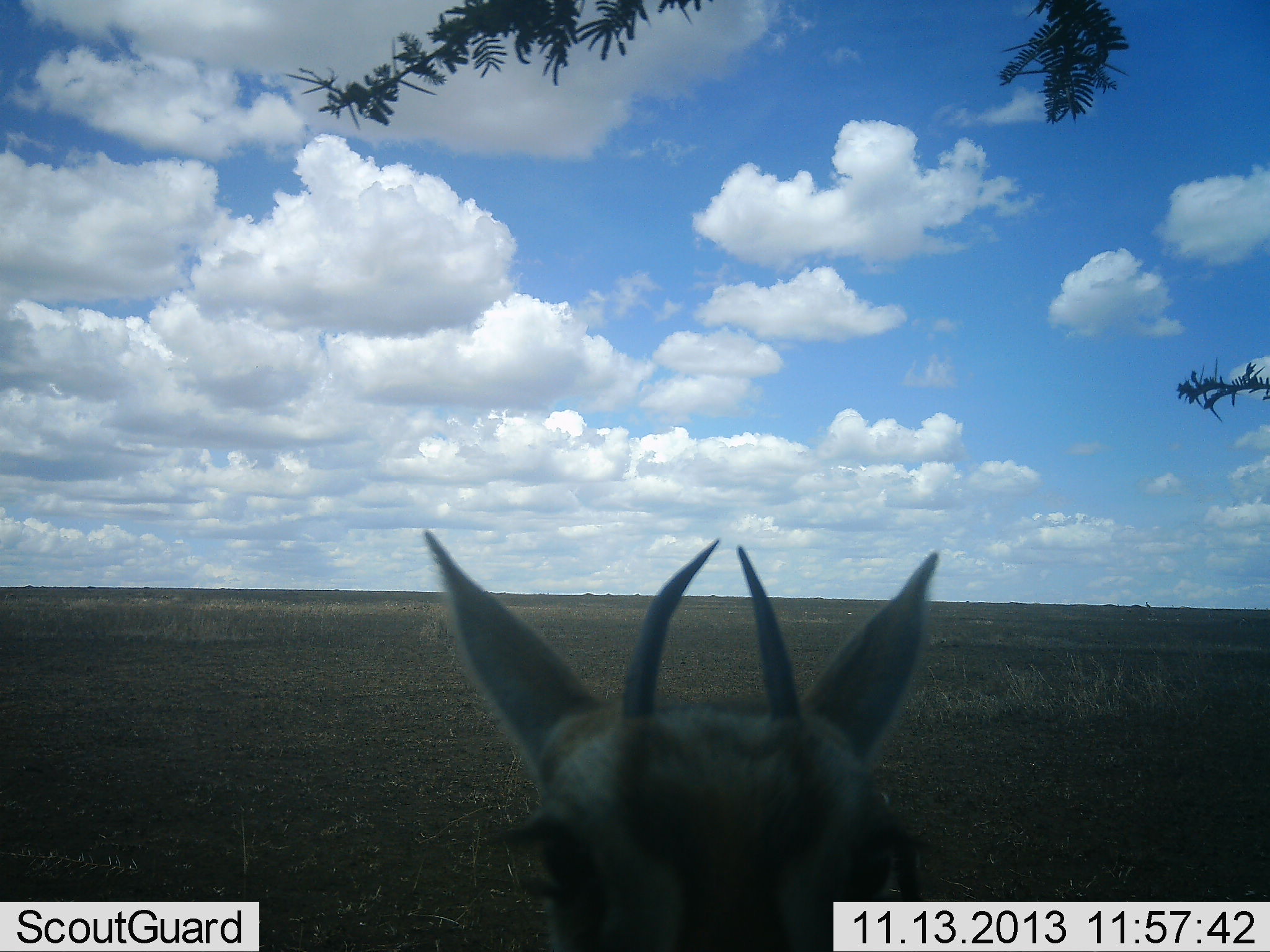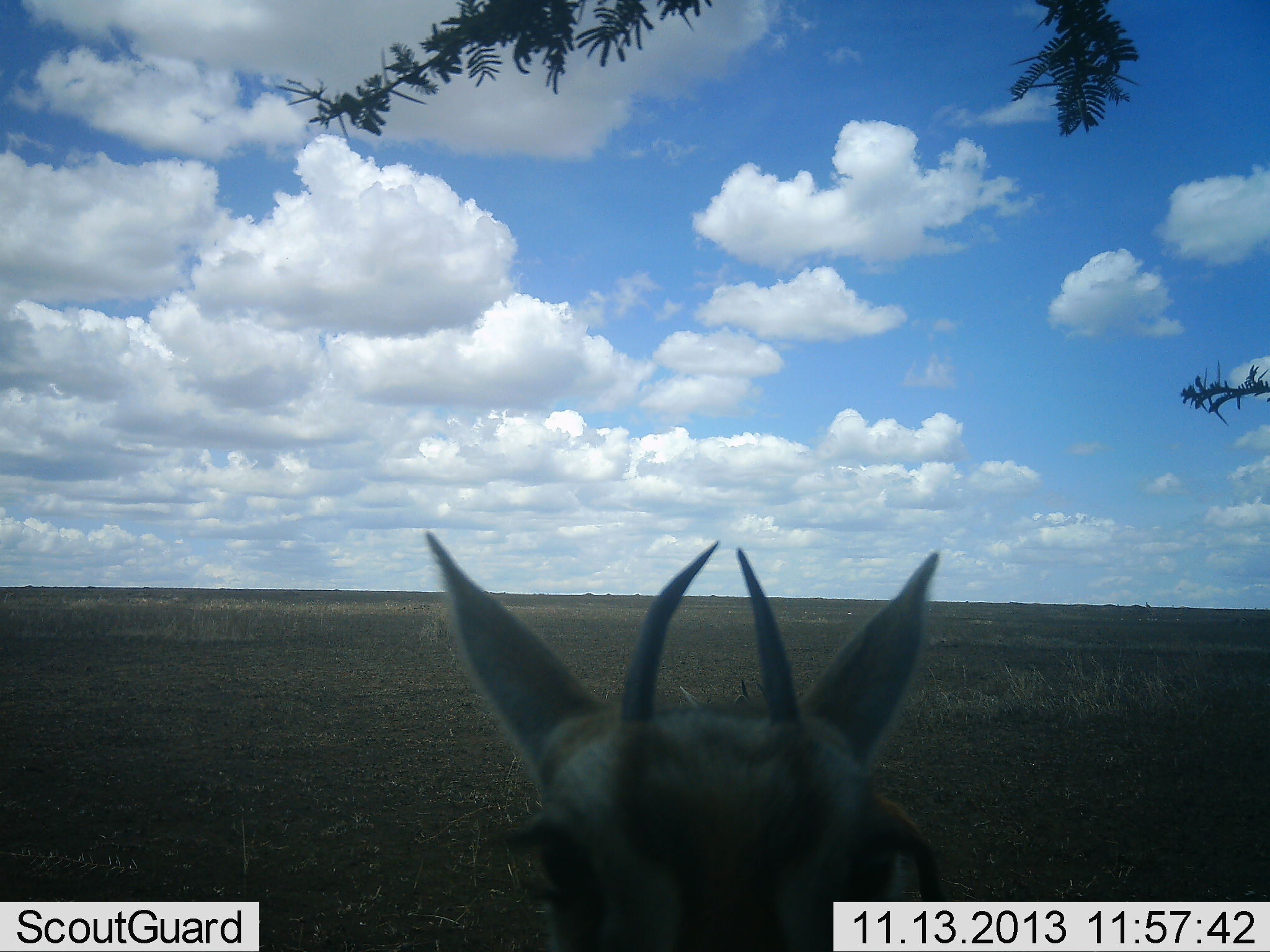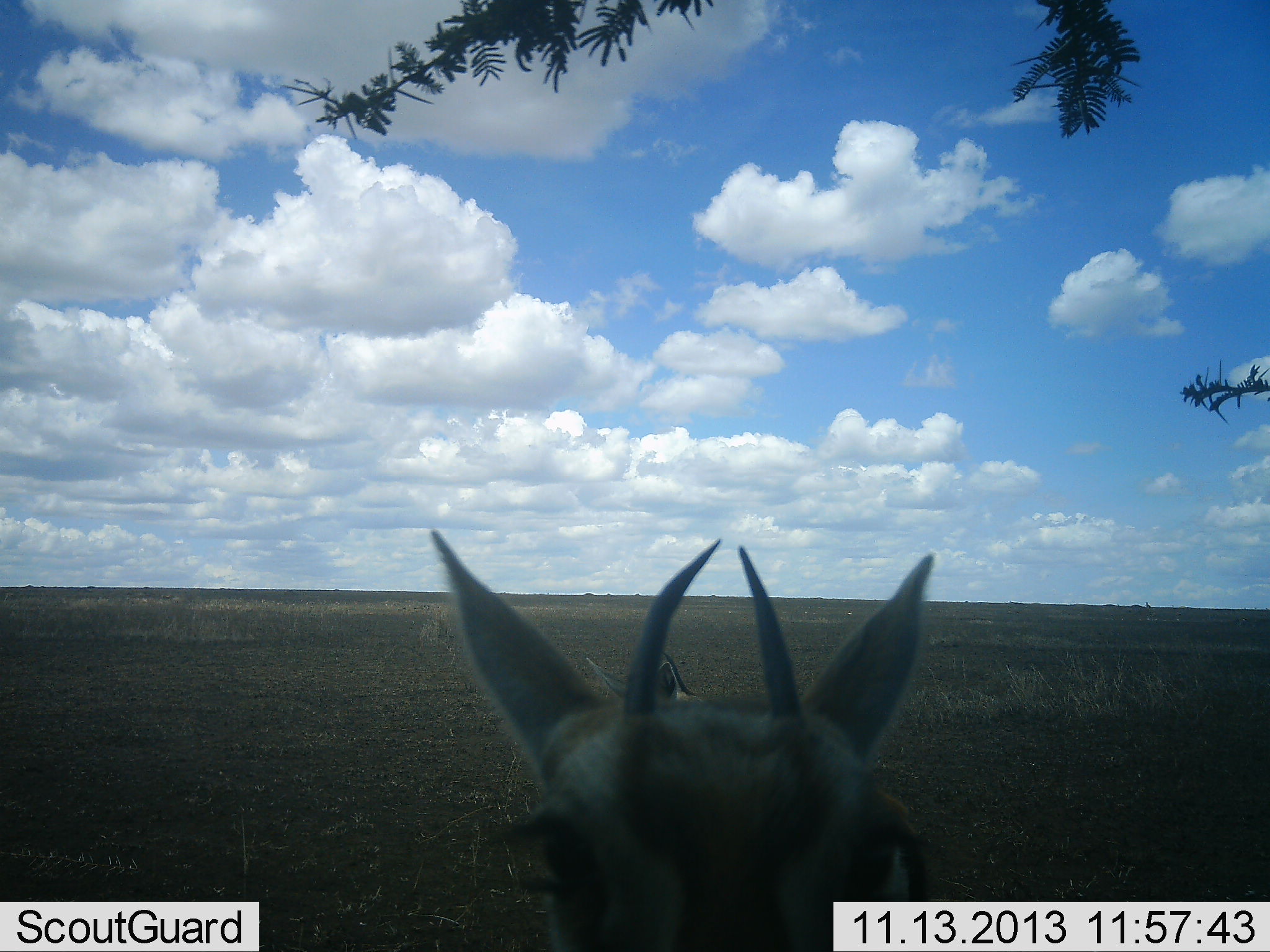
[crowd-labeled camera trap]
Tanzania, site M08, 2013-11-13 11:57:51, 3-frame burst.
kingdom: Animalia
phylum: Chordata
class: Mammalia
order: Artiodactyla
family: Bovidae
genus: Eudorcas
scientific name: Eudorcas thomsonii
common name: thomson's gazelle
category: gazellethomsons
Gazellethomsons (thomson's gazelle) (Eudorcas thomsonii), count 2. Behavior (volunteer vote fractions): standing 100%, resting 0%, moving 10%, interacting 0%. Young present (vote fraction): 0%. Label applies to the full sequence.